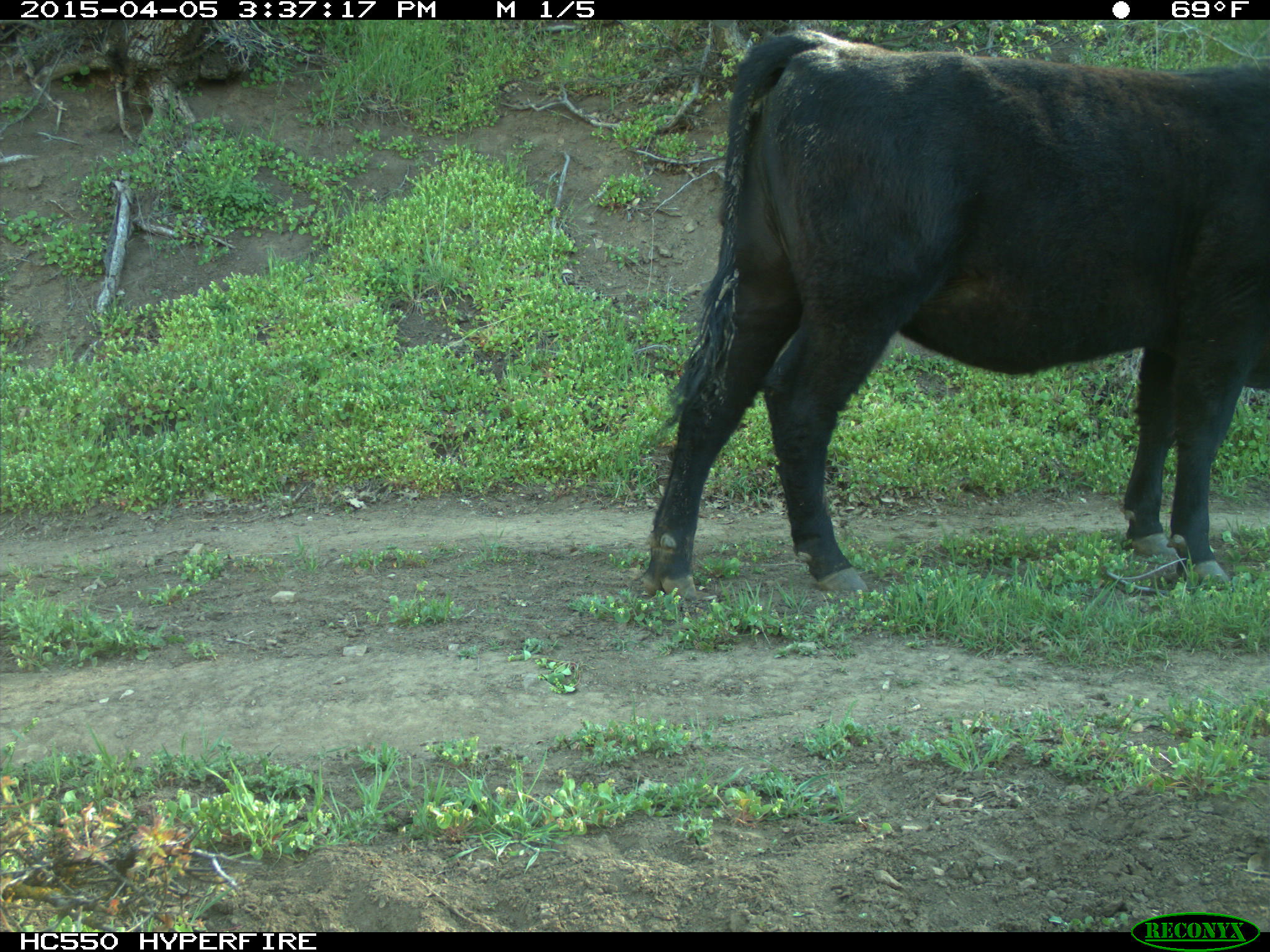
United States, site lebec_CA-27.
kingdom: Animalia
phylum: Chordata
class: Mammalia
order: Artiodactyla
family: Bovidae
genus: Bos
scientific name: Bos taurus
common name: domestic cow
Bos taurus (domestic cow).